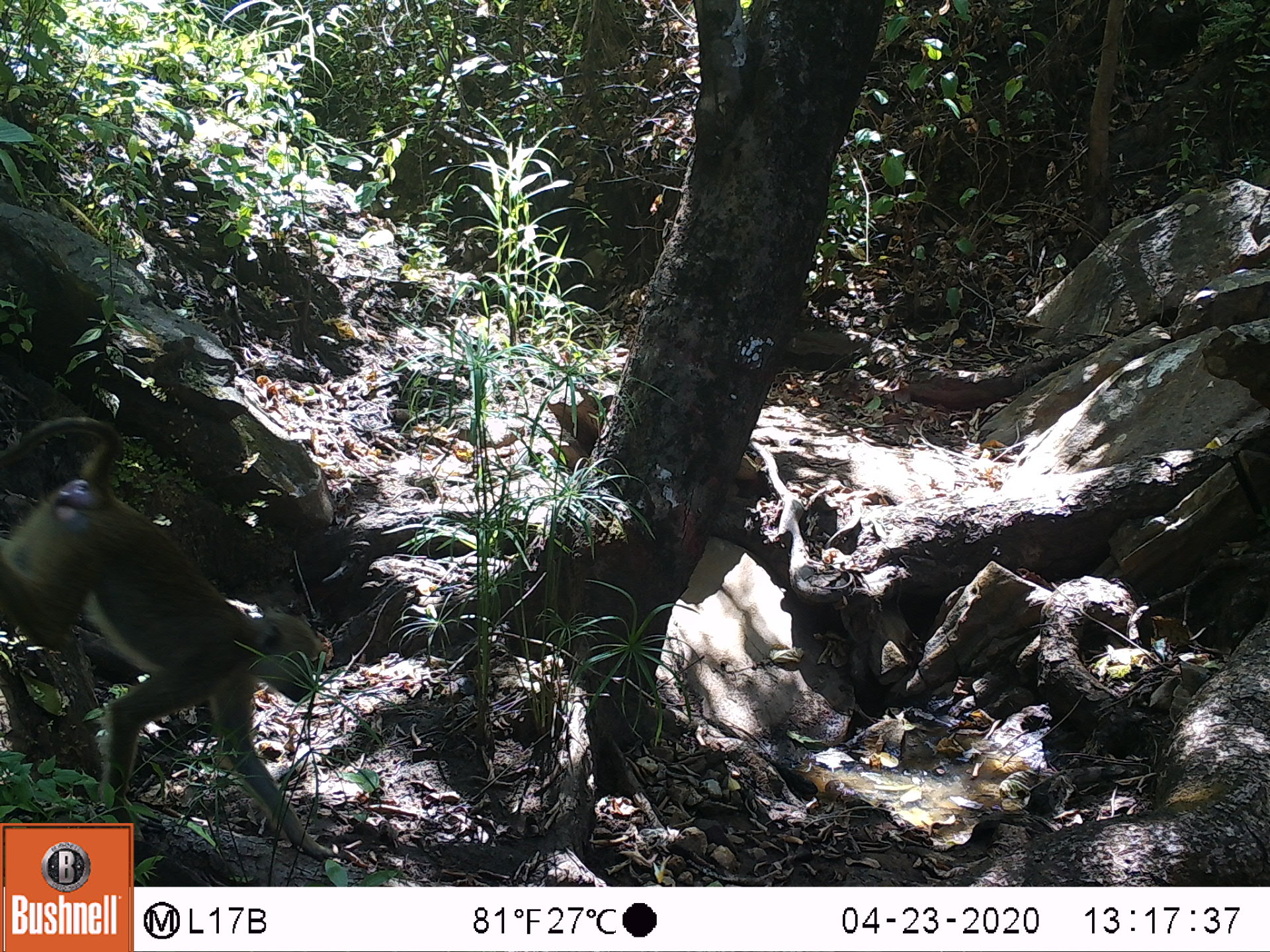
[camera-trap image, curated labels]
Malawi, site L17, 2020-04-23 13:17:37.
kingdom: Animalia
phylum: Chordata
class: Mammalia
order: Primates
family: Cercopithecidae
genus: Papio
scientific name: Papio cynocephalus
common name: yellow baboon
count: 1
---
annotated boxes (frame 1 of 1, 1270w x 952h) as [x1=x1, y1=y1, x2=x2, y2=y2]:
yellow baboon: [x1=0, y1=415, x2=319, y2=818]